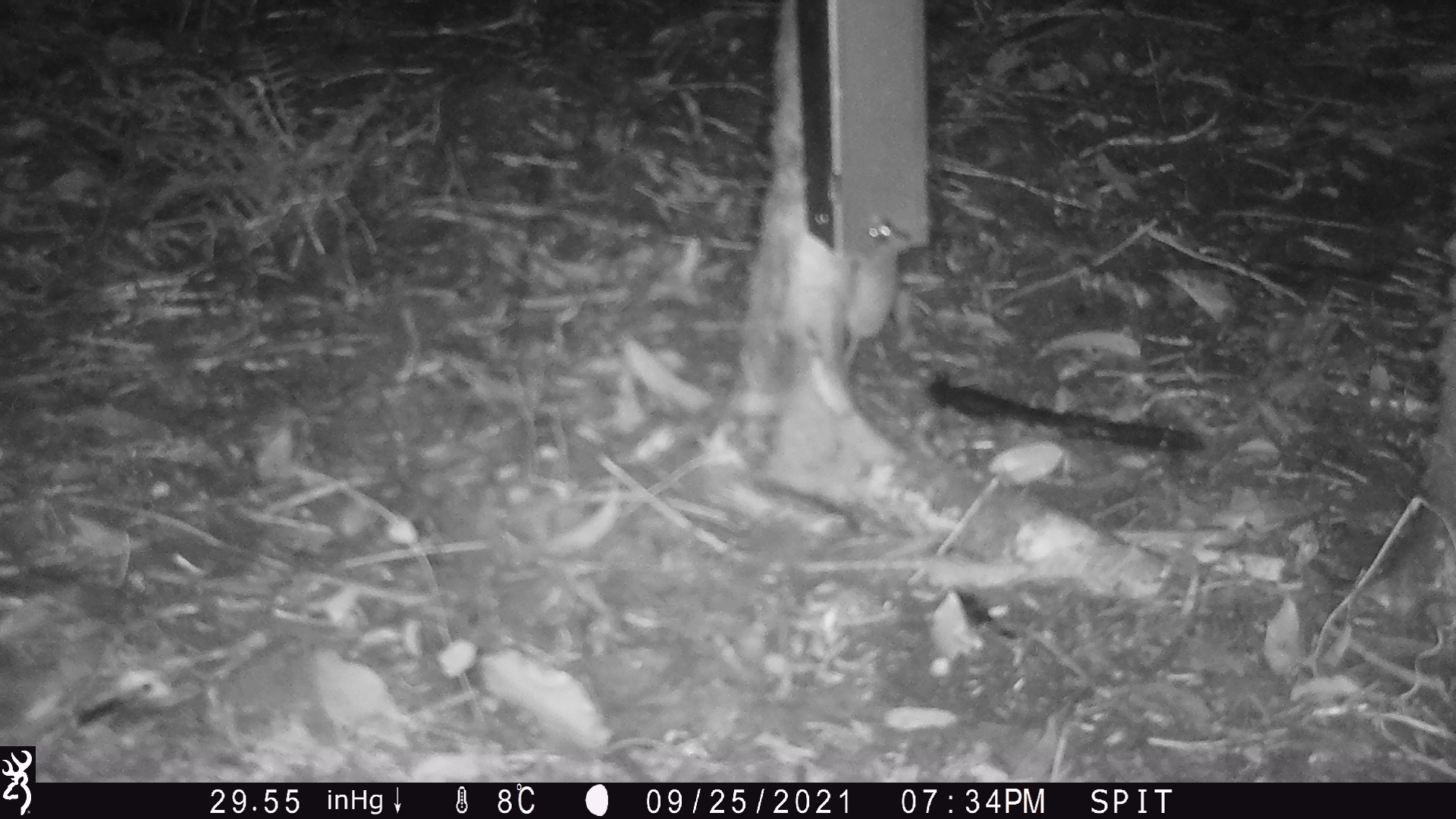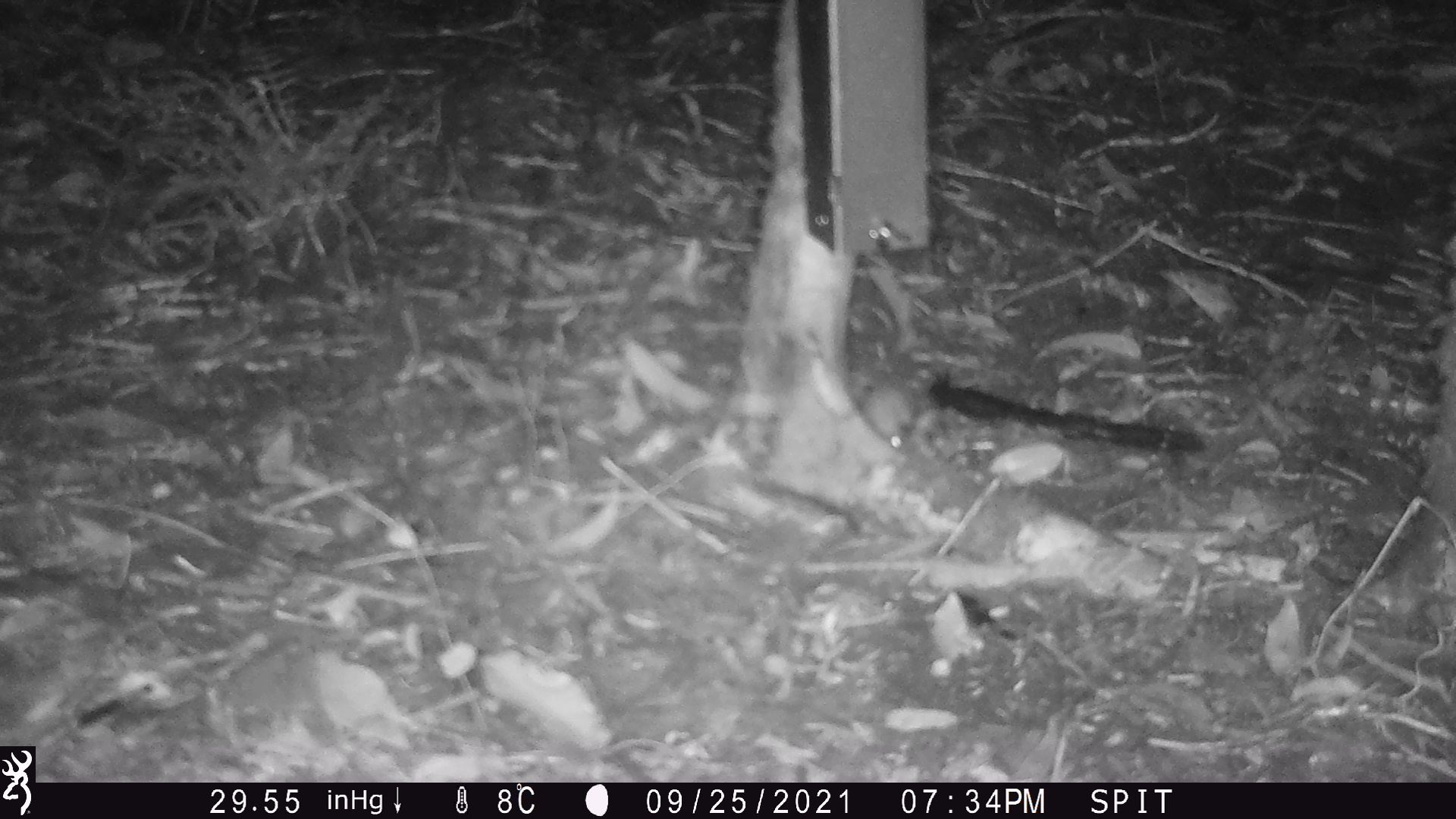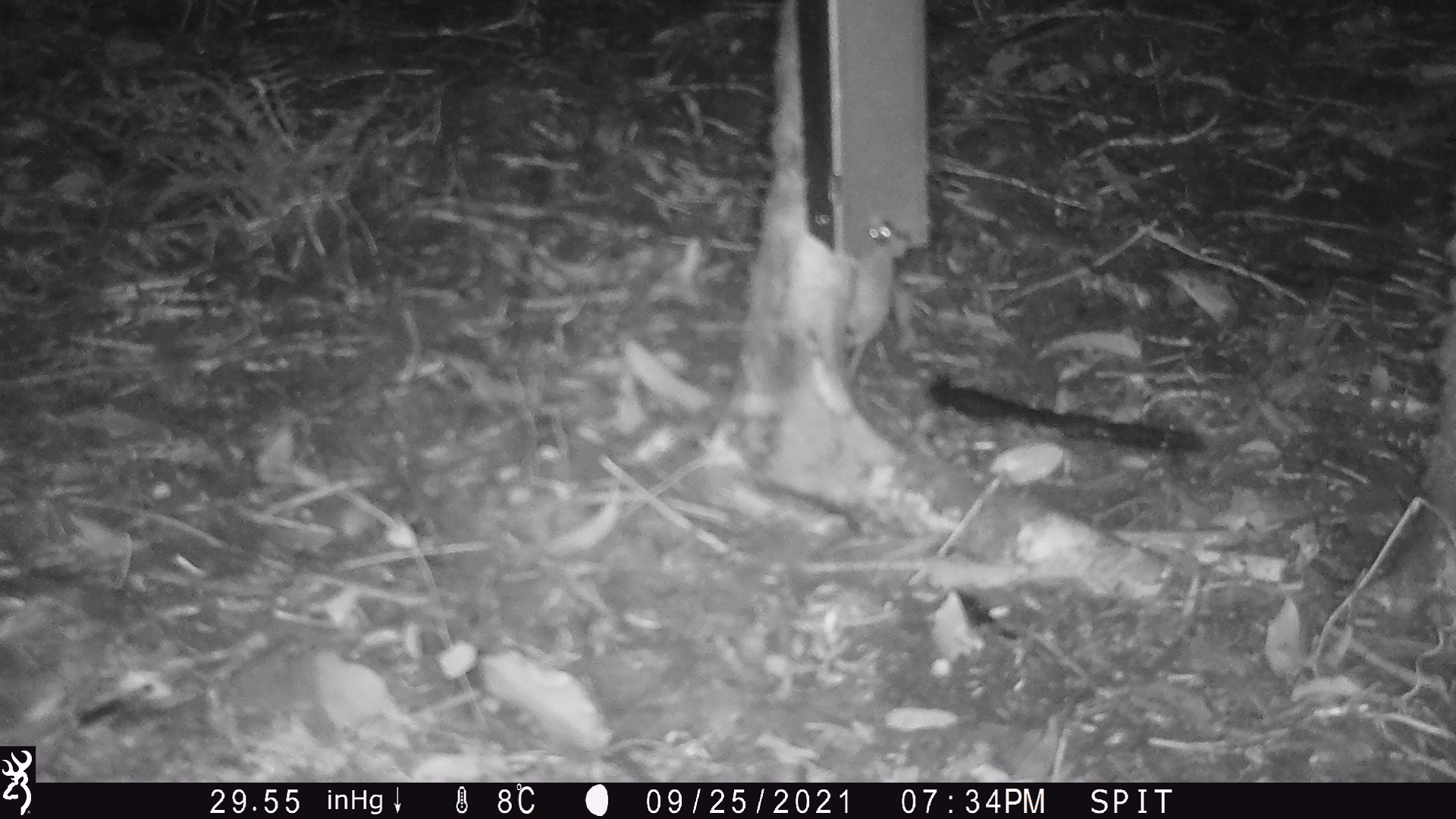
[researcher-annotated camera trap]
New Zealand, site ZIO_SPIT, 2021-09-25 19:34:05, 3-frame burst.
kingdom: Animalia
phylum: Chordata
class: Mammalia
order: Rodentia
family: Muridae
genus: Mus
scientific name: Mus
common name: mouse